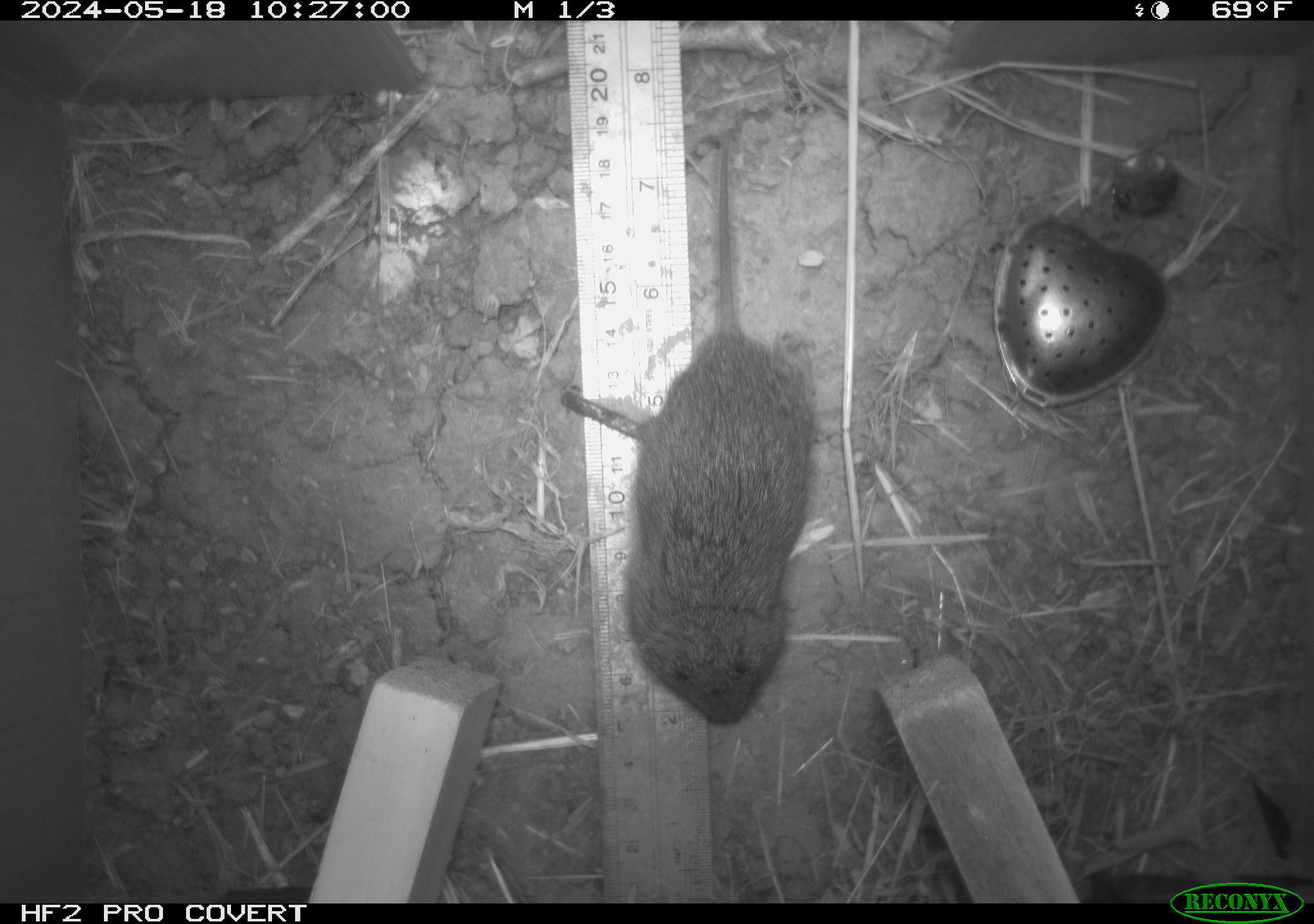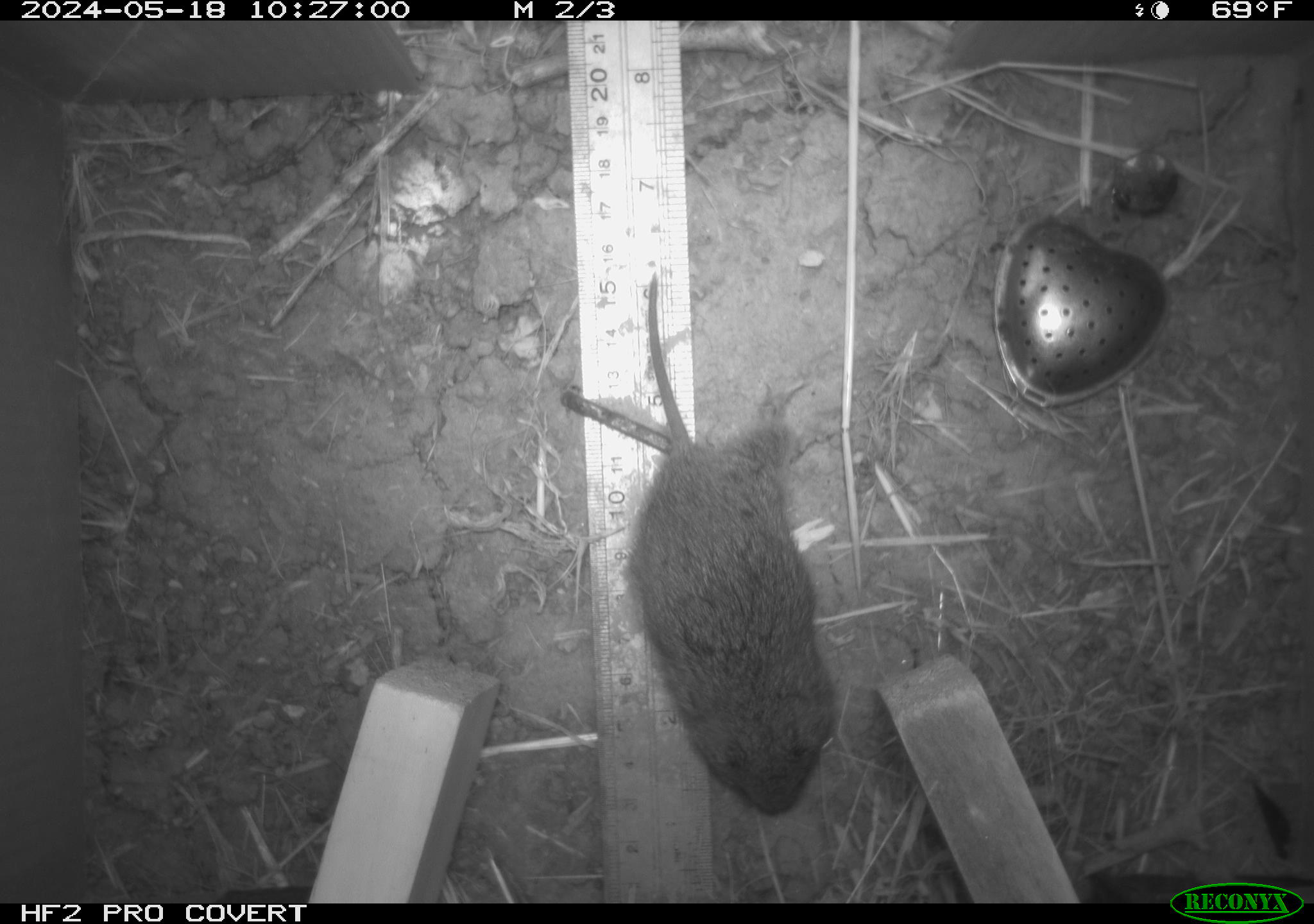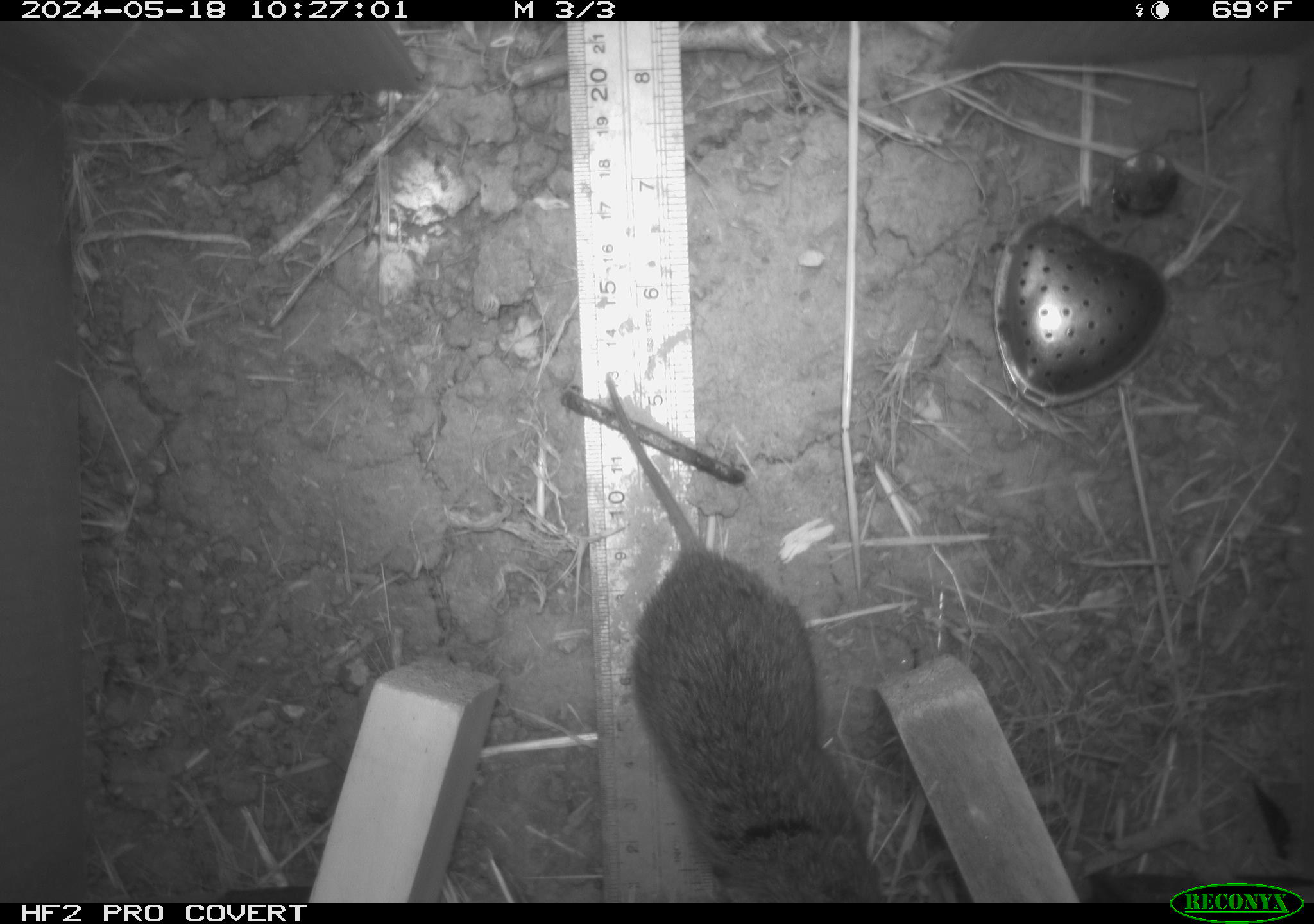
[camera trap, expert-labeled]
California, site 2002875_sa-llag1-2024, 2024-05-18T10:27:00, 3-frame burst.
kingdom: Animalia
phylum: Chordata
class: Mammalia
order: Rodentia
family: Cricetidae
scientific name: Arvicolinae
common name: voles, lemmings, and muskrats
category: arvicolinae subfamily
Arvicolinae subfamily (voles, lemmings, and muskrats) (Arvicolinae).